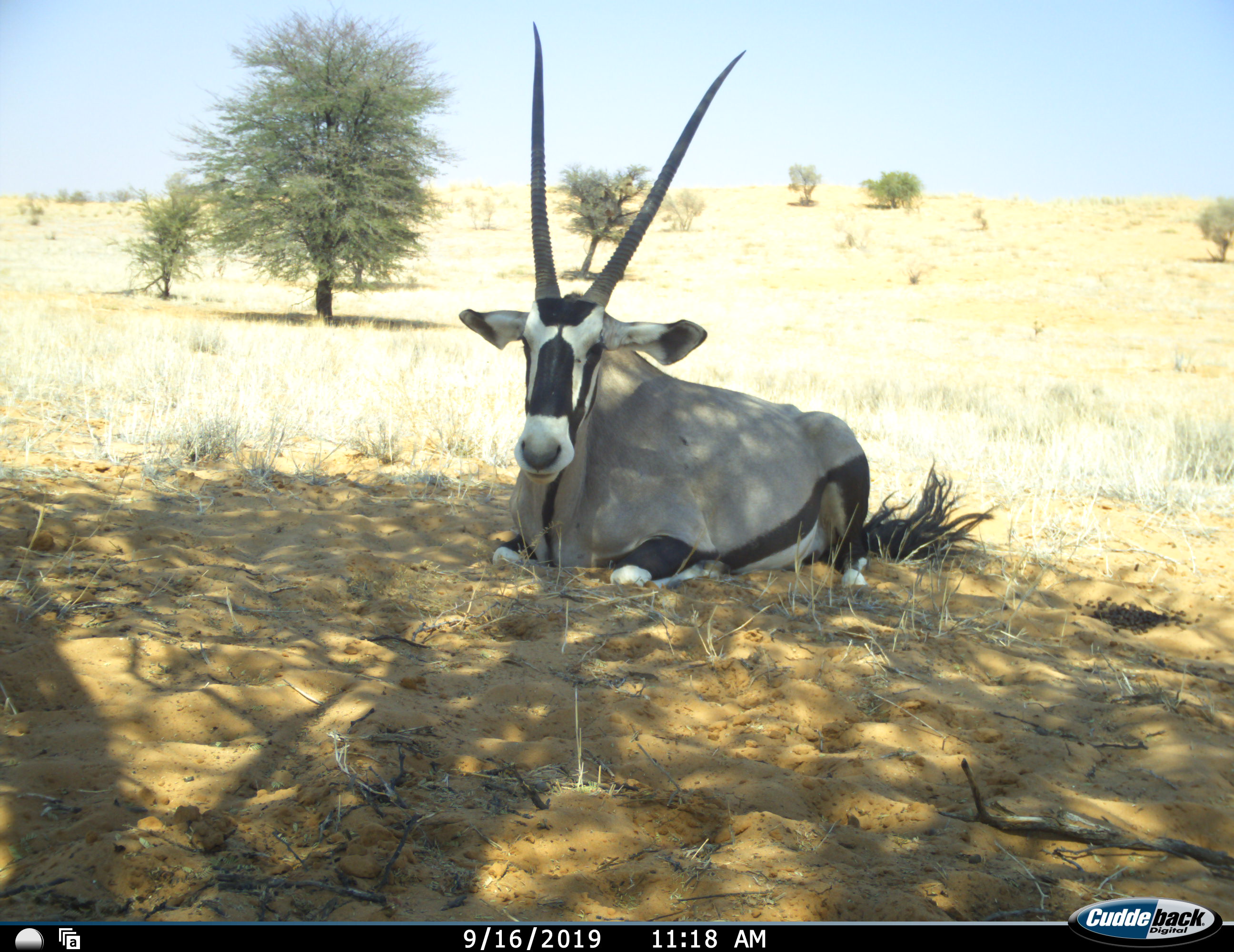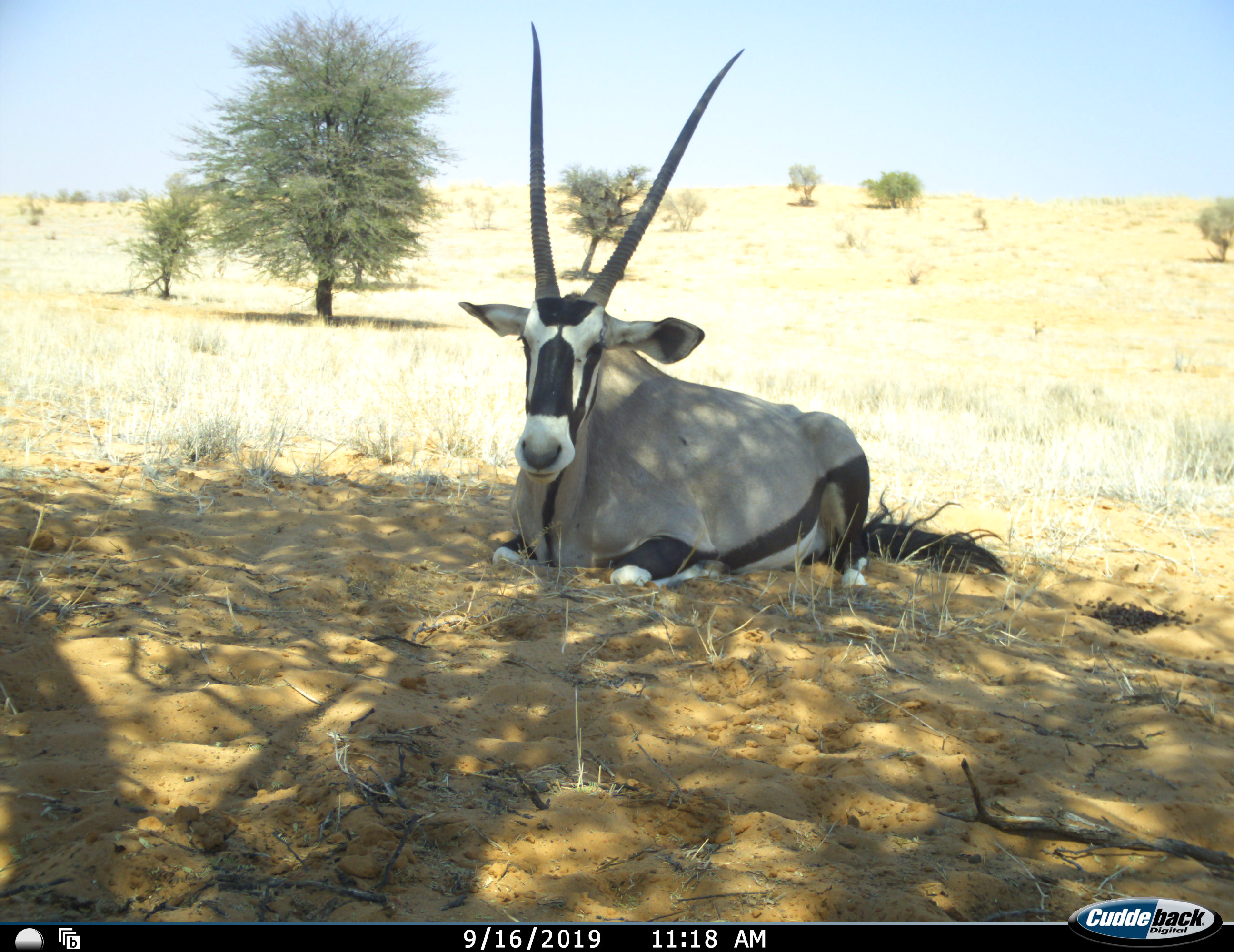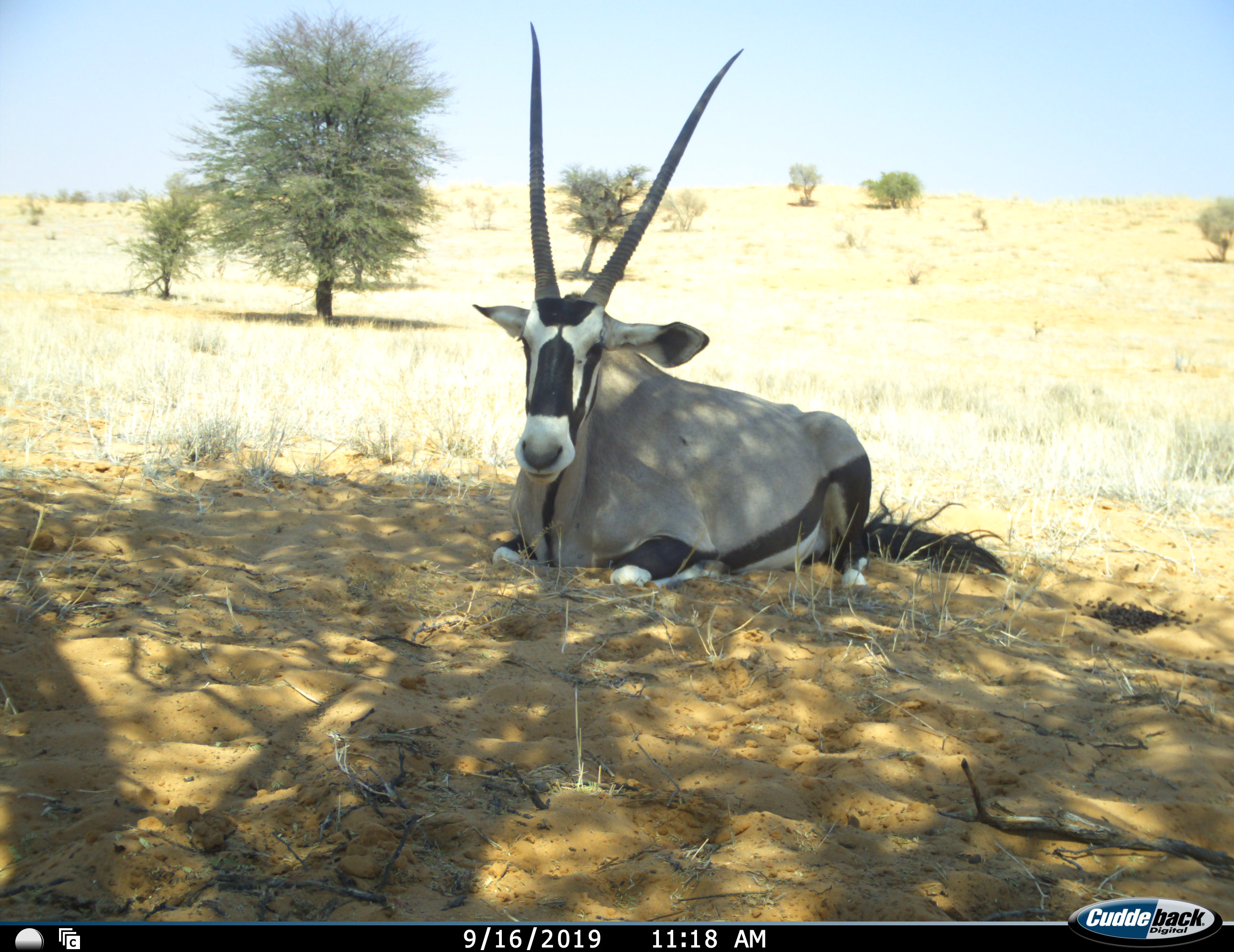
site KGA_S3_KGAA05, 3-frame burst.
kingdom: Animalia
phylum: Chordata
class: Mammalia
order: Artiodactyla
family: Bovidae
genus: Oryx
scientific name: Oryx gazella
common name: gemsbok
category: oryx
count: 1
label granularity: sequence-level